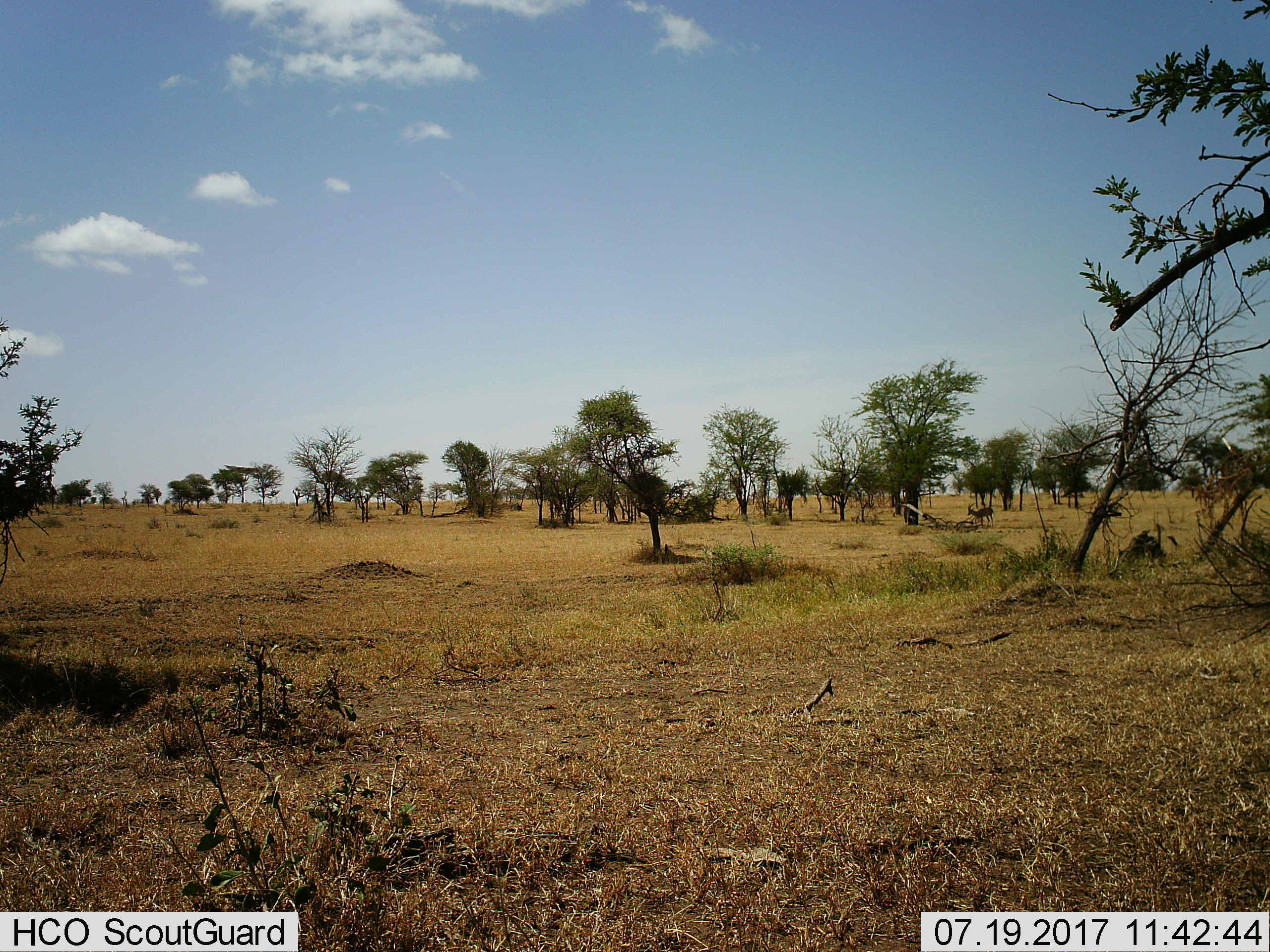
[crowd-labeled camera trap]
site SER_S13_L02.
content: unidentified animal